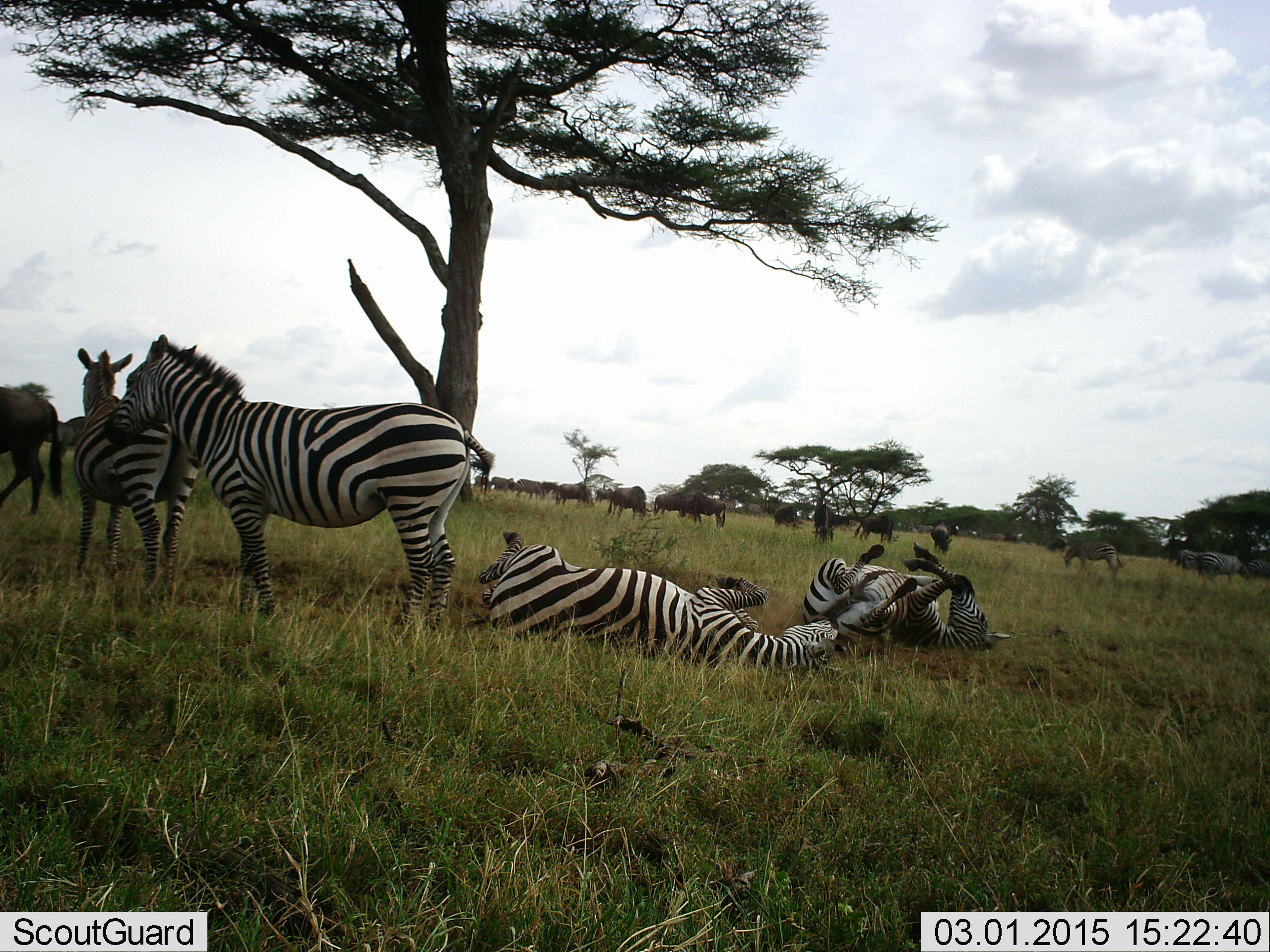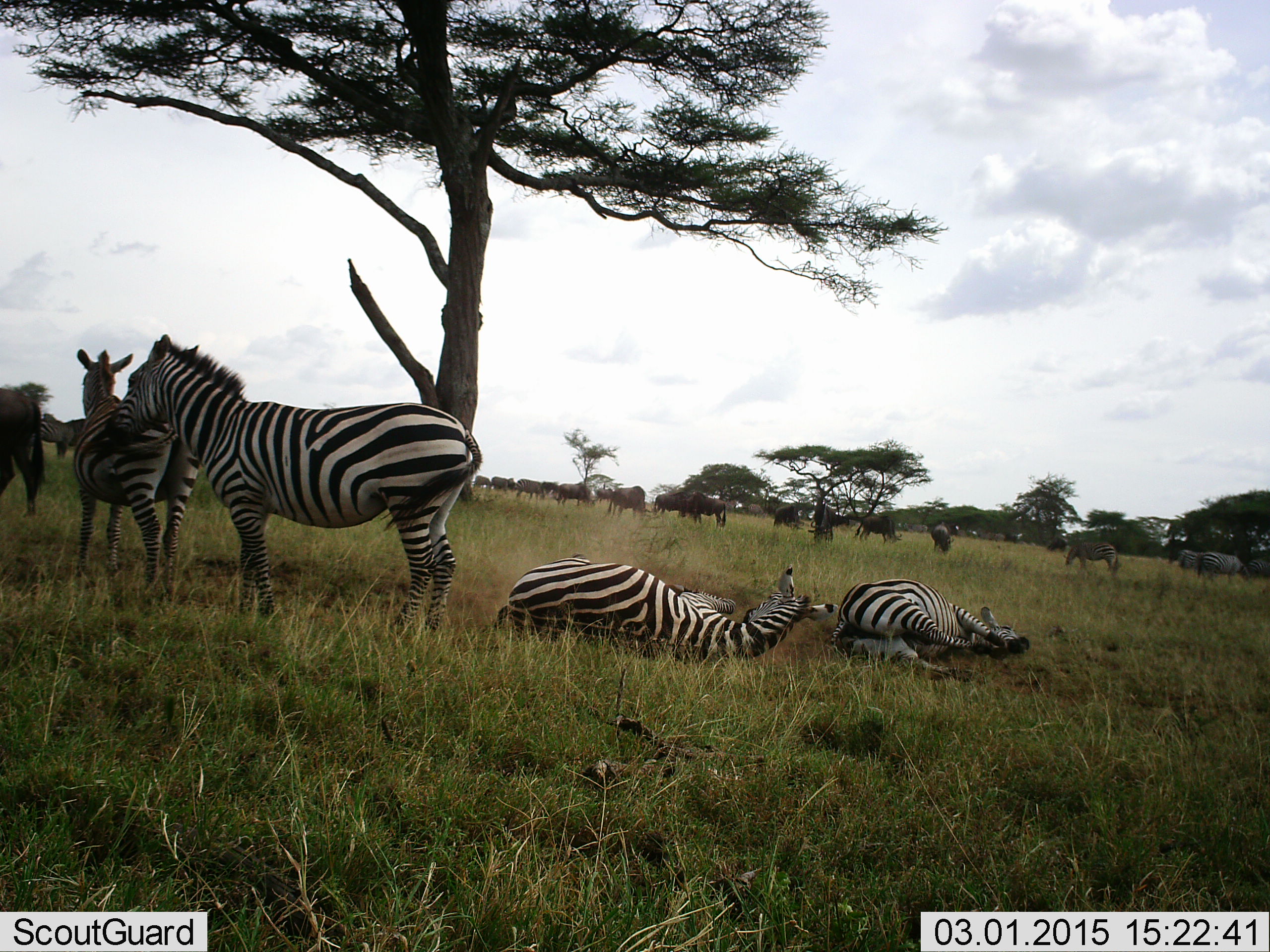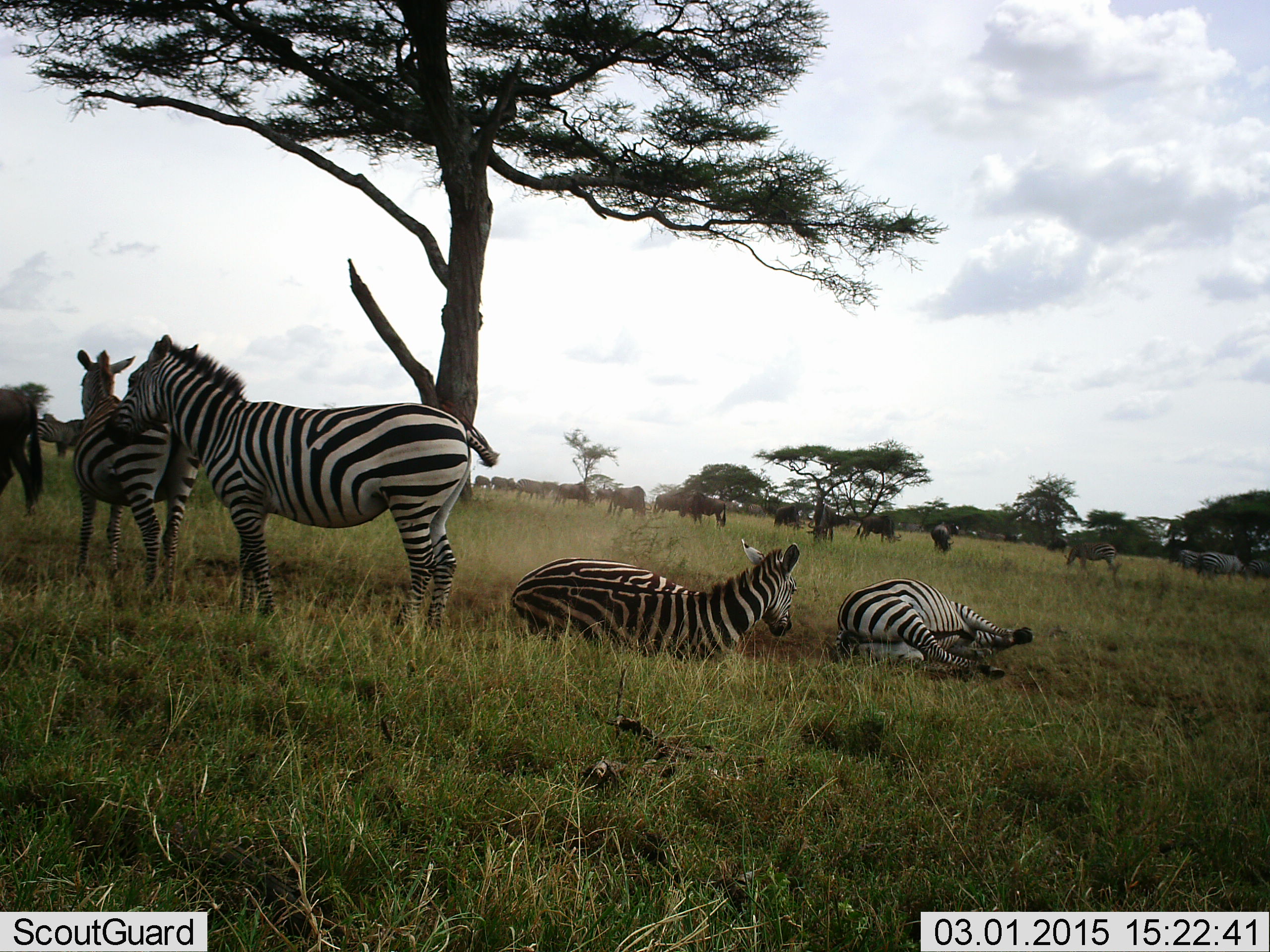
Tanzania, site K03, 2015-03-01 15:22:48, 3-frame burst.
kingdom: Animalia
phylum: Chordata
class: Mammalia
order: Artiodactyla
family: Bovidae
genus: Connochaetes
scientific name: Connochaetes taurinus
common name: blue wildebeest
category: wildebeest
Wildebeest (blue wildebeest) (Connochaetes taurinus), count 11-50. Behavior (volunteer vote fractions): standing 60%, resting 10%, moving 20%, interacting 0%. Young present (vote fraction): 0%. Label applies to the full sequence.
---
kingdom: Animalia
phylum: Chordata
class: Mammalia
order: Perissodactyla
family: Equidae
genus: Equus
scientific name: Equus quagga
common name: plains zebra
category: zebra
Zebra (plains zebra) (Equus quagga), count 6. Behavior (volunteer vote fractions): standing 94%, resting 59%, moving 35%, interacting 35%. Young present (vote fraction): 0%. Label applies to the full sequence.